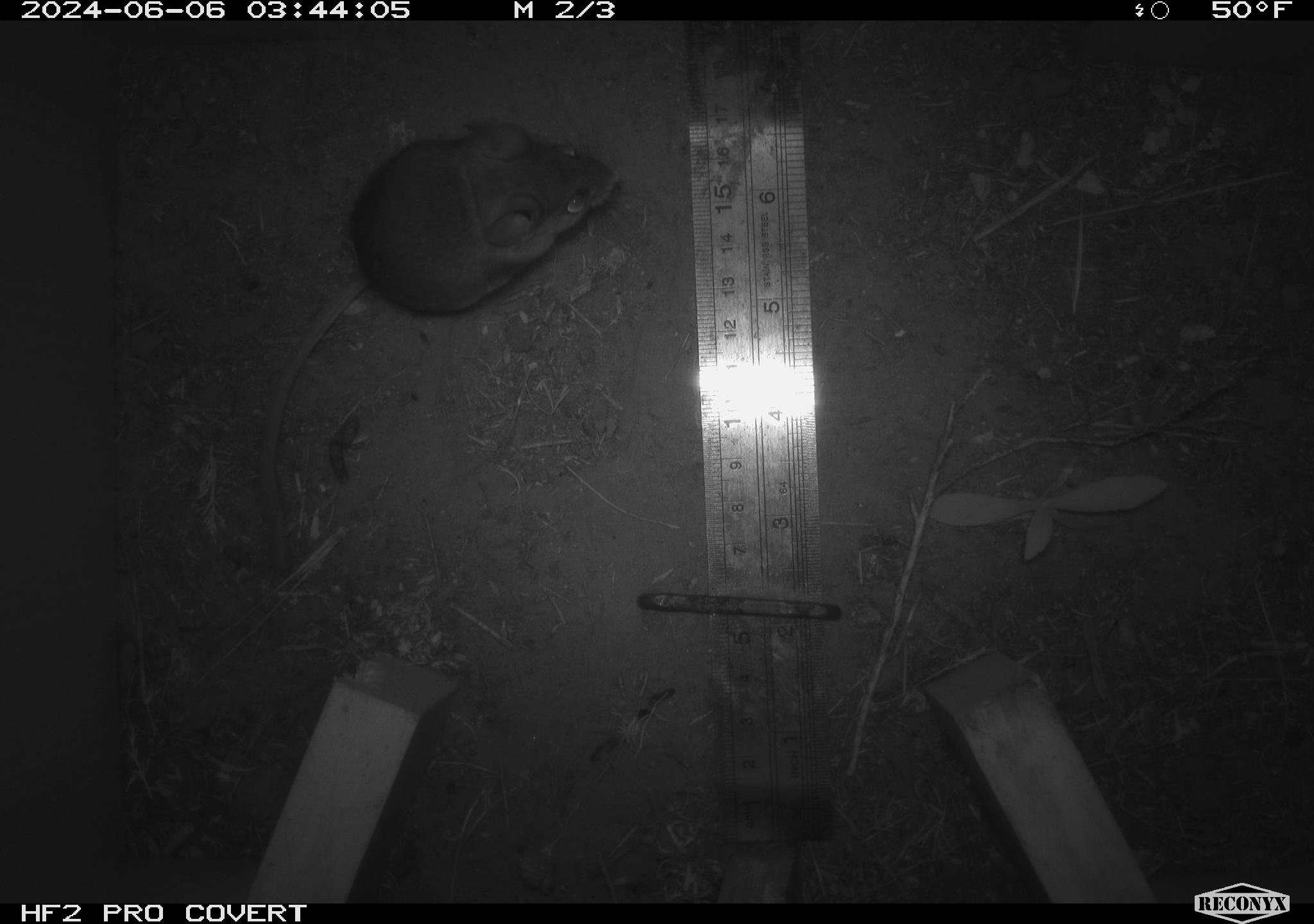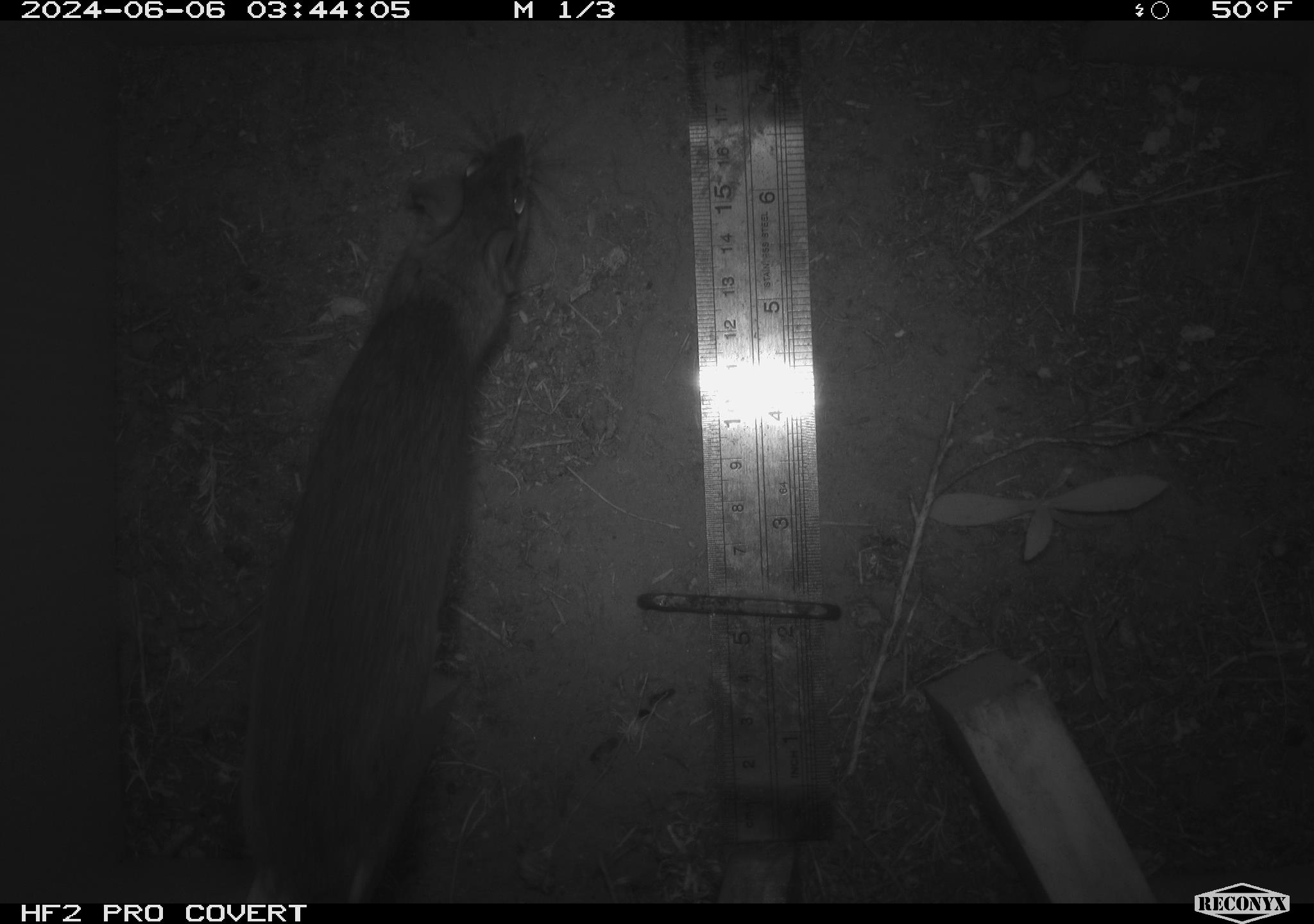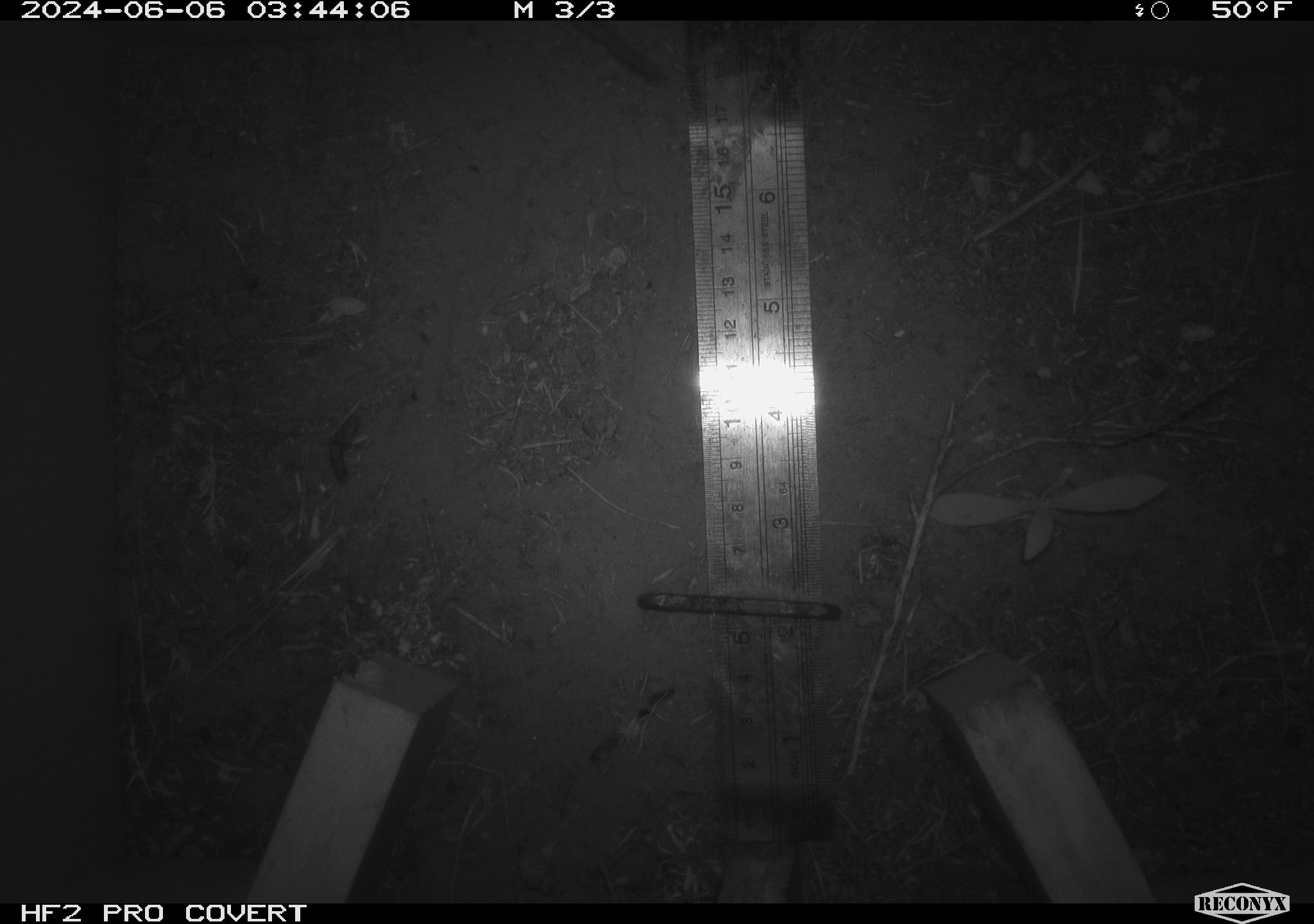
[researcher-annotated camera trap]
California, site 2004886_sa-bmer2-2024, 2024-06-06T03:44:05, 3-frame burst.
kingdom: Animalia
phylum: Chordata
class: Mammalia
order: Rodentia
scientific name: Rodentia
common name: mouse species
Mouse species (Rodentia).